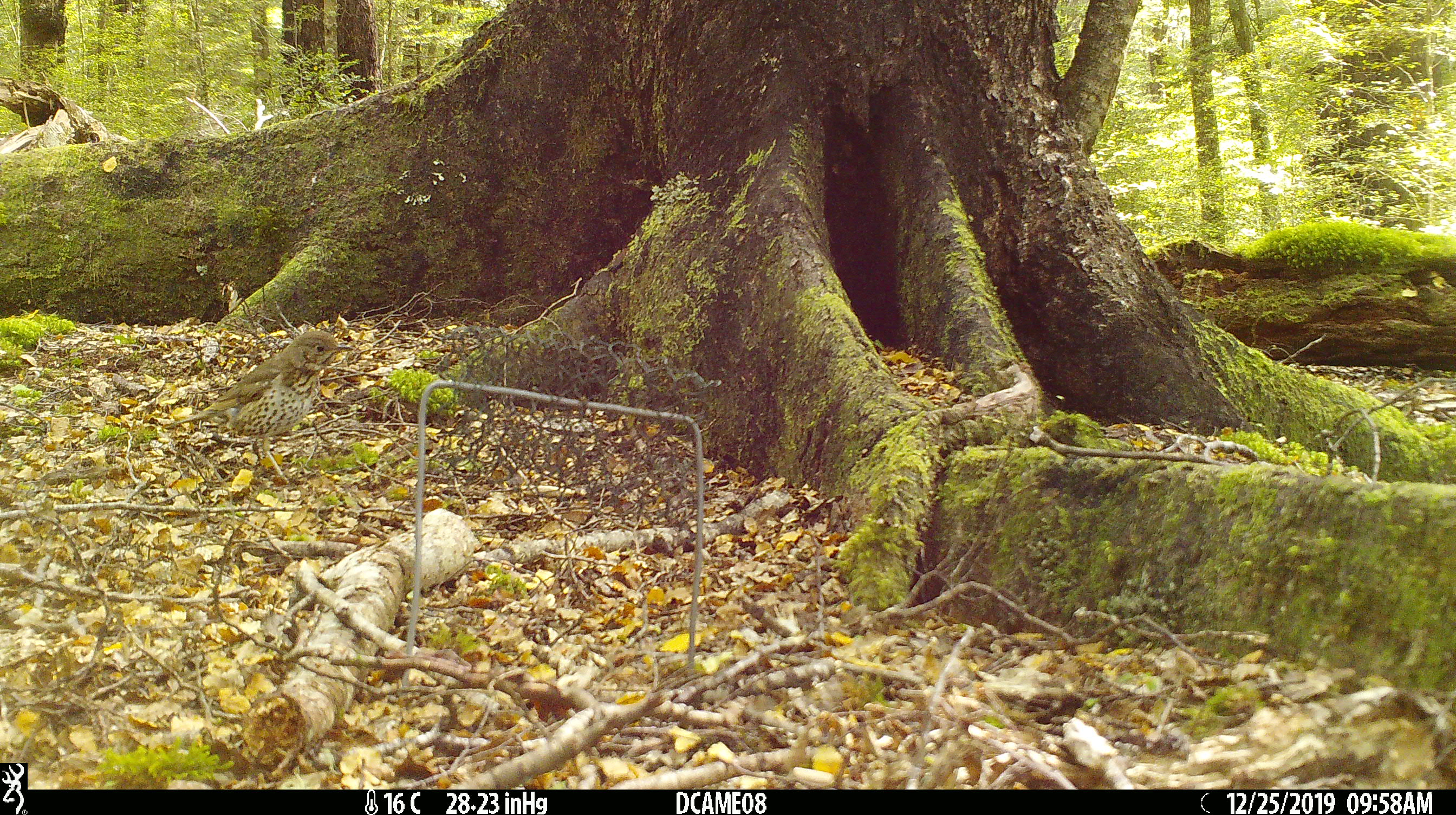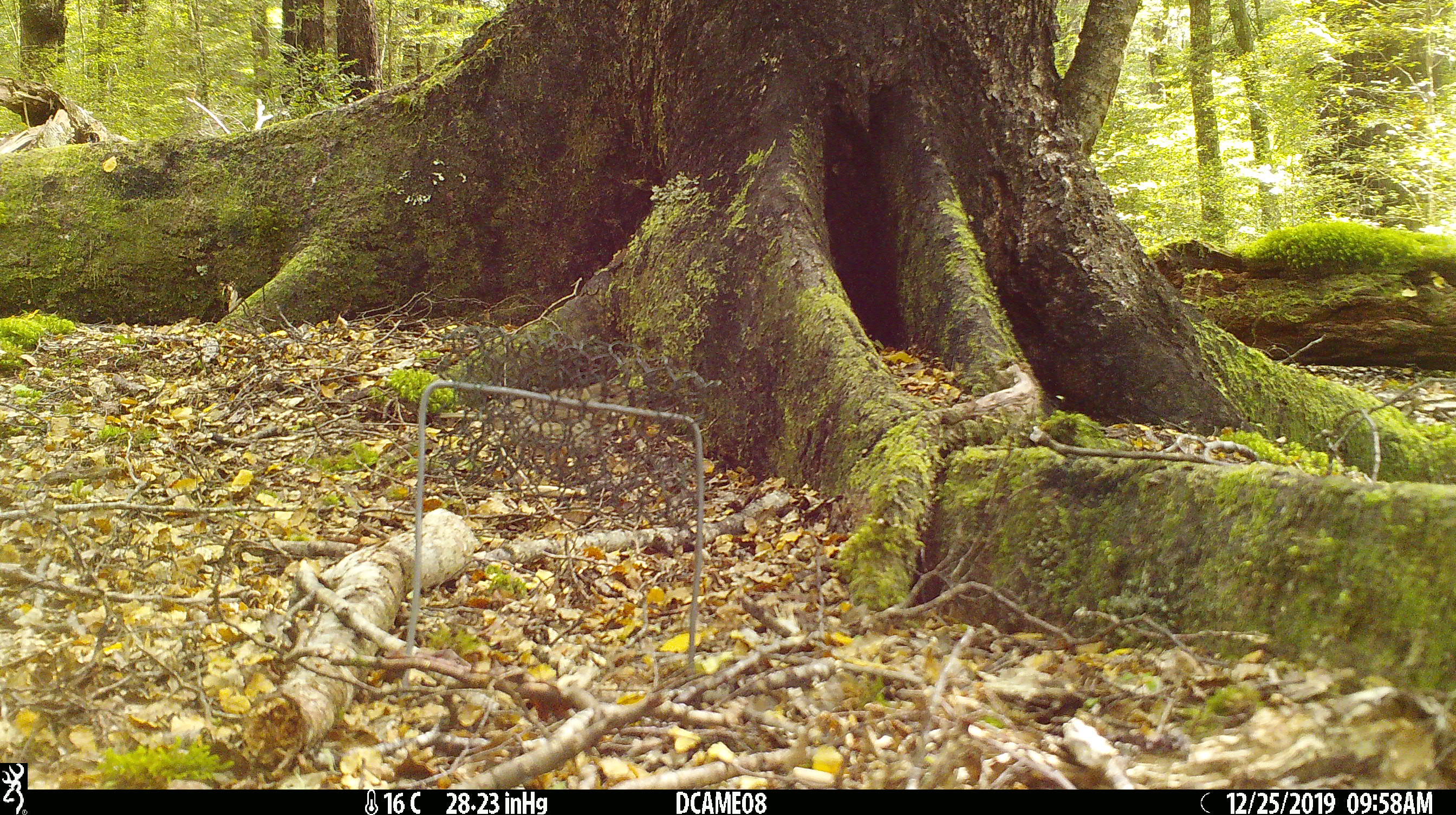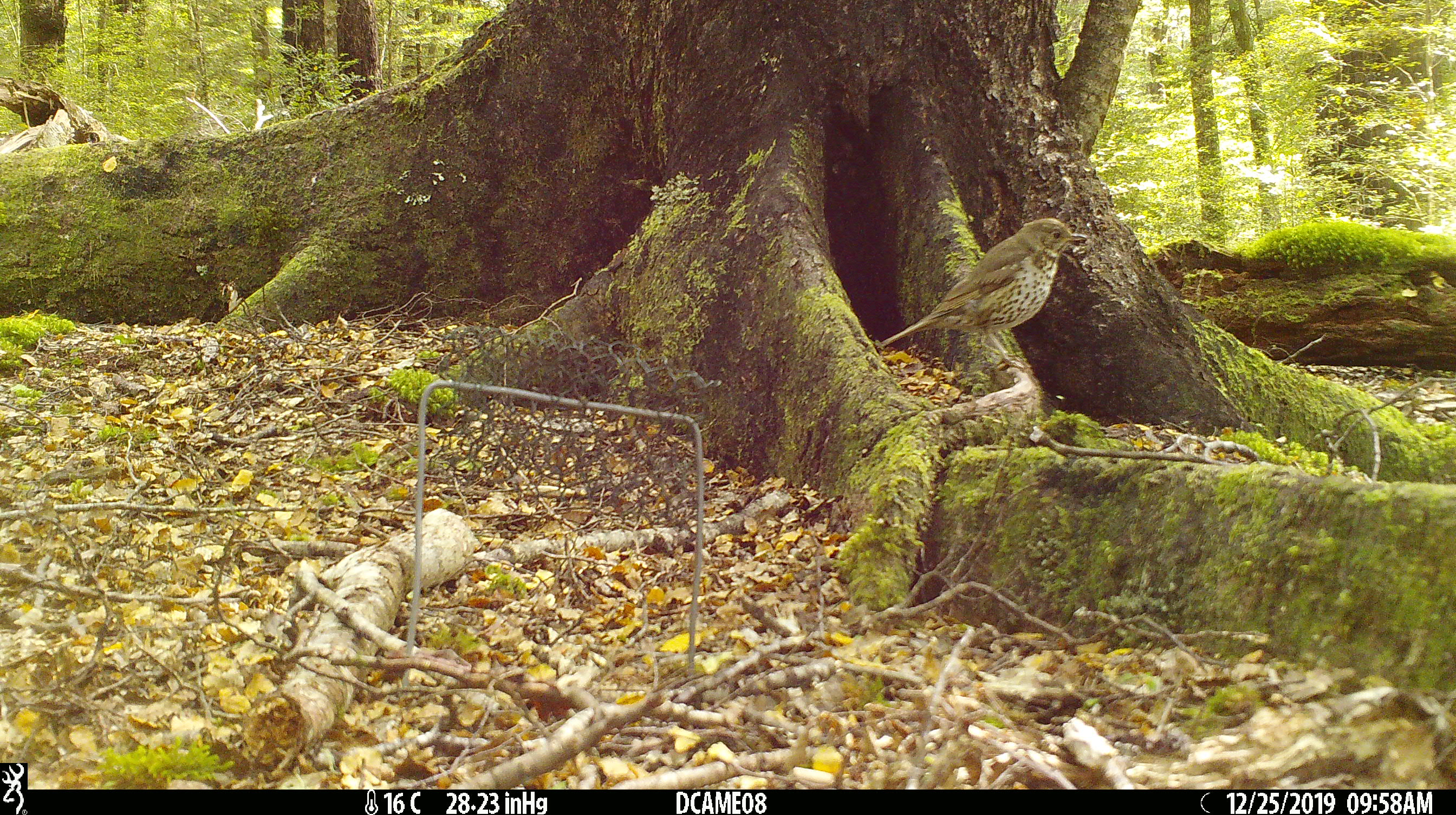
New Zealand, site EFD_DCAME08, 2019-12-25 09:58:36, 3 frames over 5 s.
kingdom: Animalia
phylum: Chordata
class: Aves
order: Passeriformes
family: Turdidae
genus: Turdus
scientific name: Turdus philomelos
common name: song thrush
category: thrush